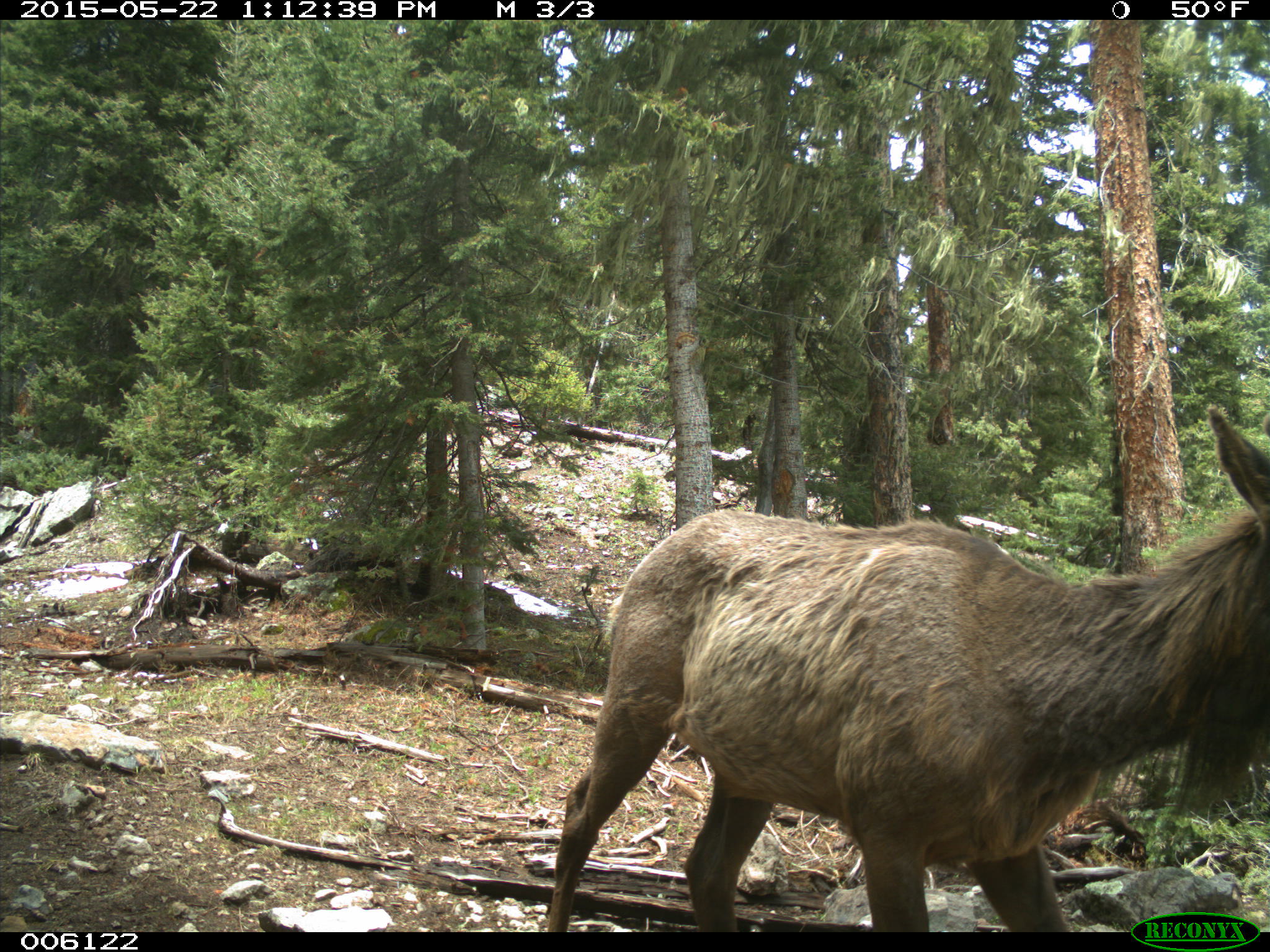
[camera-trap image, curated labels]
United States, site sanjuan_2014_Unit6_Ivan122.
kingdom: Animalia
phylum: Chordata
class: Mammalia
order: Artiodactyla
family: Cervidae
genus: Cervus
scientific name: Cervus elaphus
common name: red deer